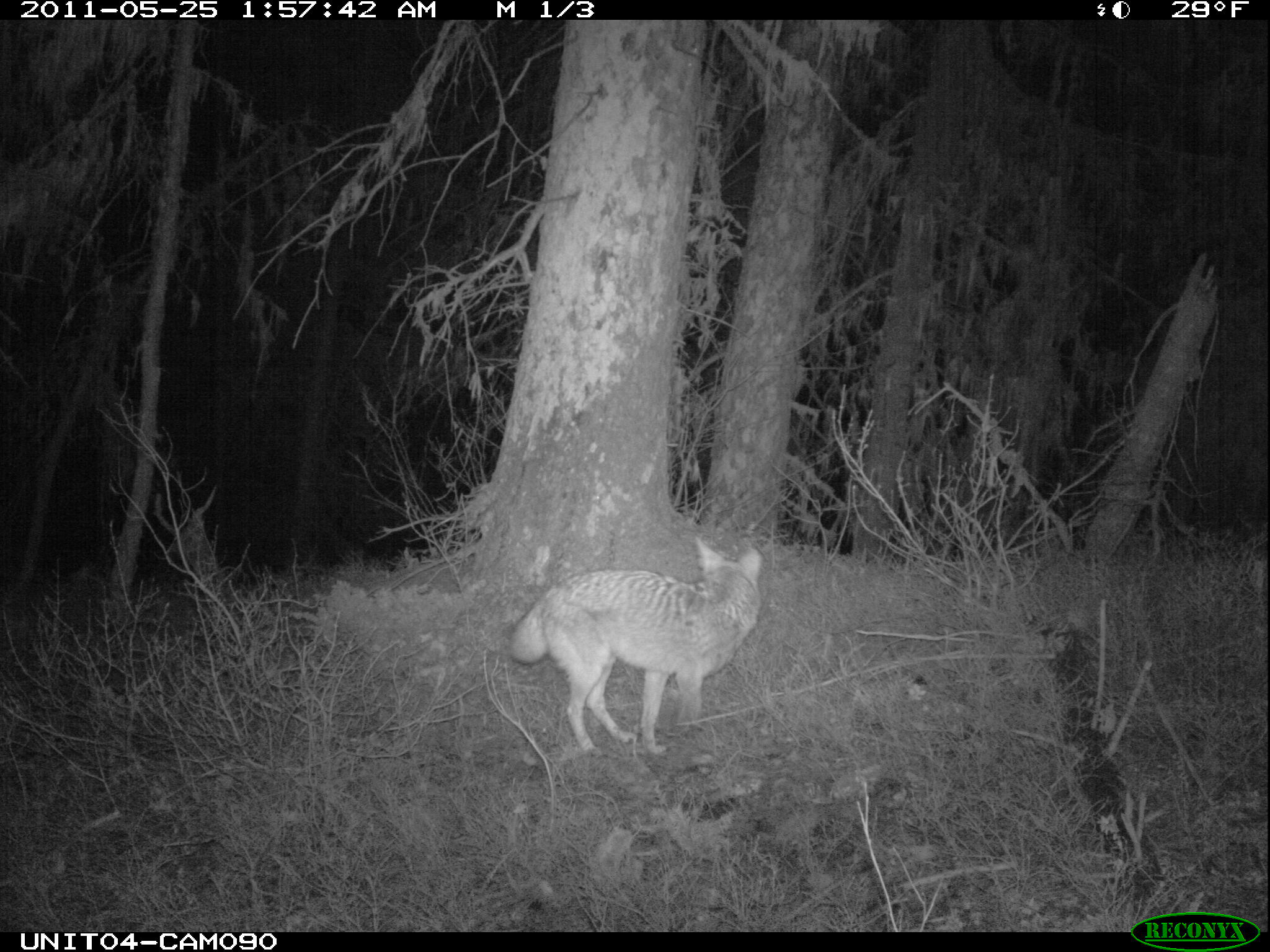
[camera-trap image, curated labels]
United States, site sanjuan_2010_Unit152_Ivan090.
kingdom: Animalia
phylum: Chordata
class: Mammalia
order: Carnivora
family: Canidae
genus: Canis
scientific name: Canis latrans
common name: coyote